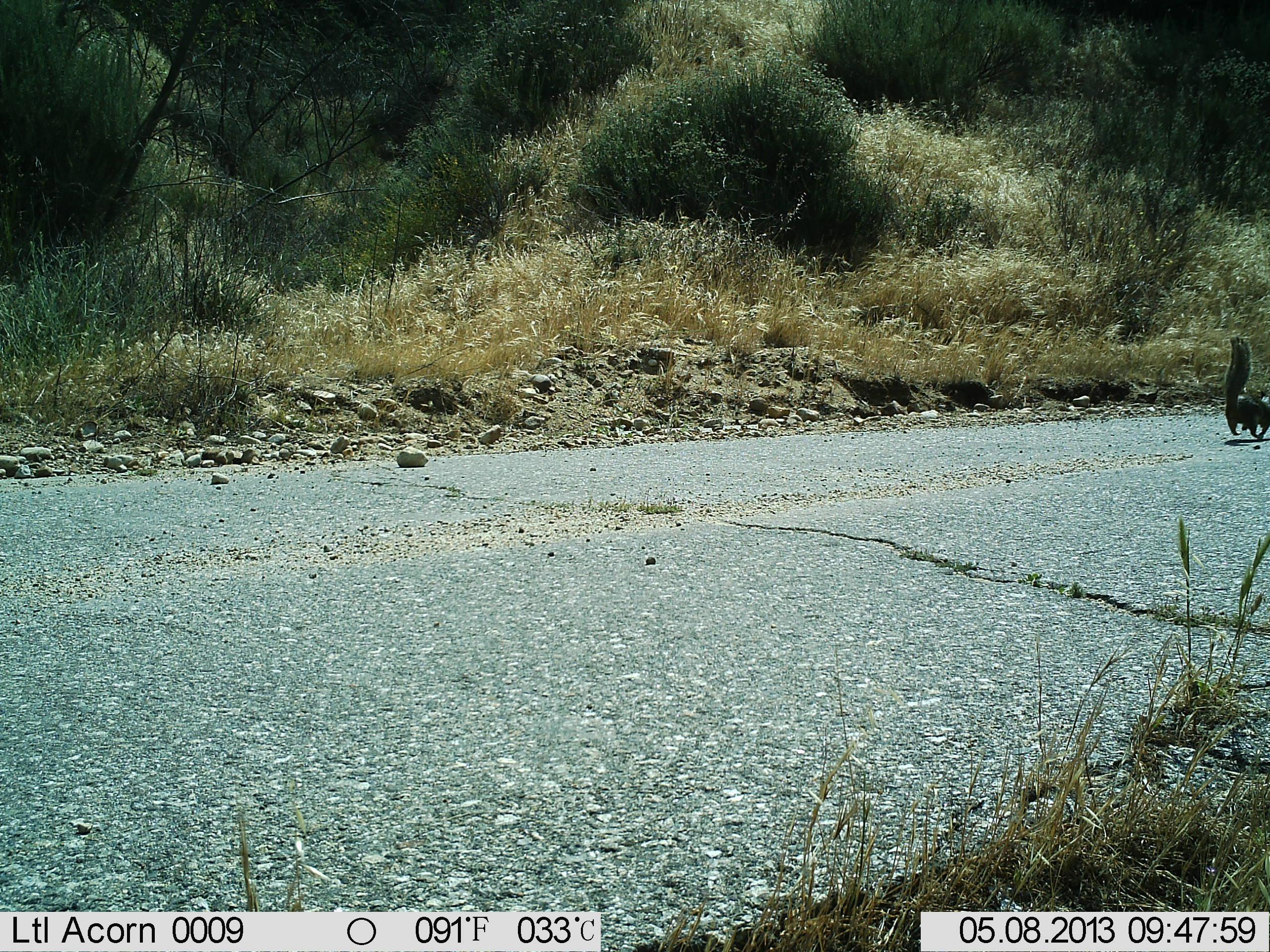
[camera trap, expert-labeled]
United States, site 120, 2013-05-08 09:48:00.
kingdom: Animalia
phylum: Chordata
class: Mammalia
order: Rodentia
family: Sciuridae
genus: Sciurus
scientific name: Sciurus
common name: squirrel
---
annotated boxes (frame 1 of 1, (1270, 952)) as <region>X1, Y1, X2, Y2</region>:
squirrel: <region>1199, 314, 1268, 457</region>